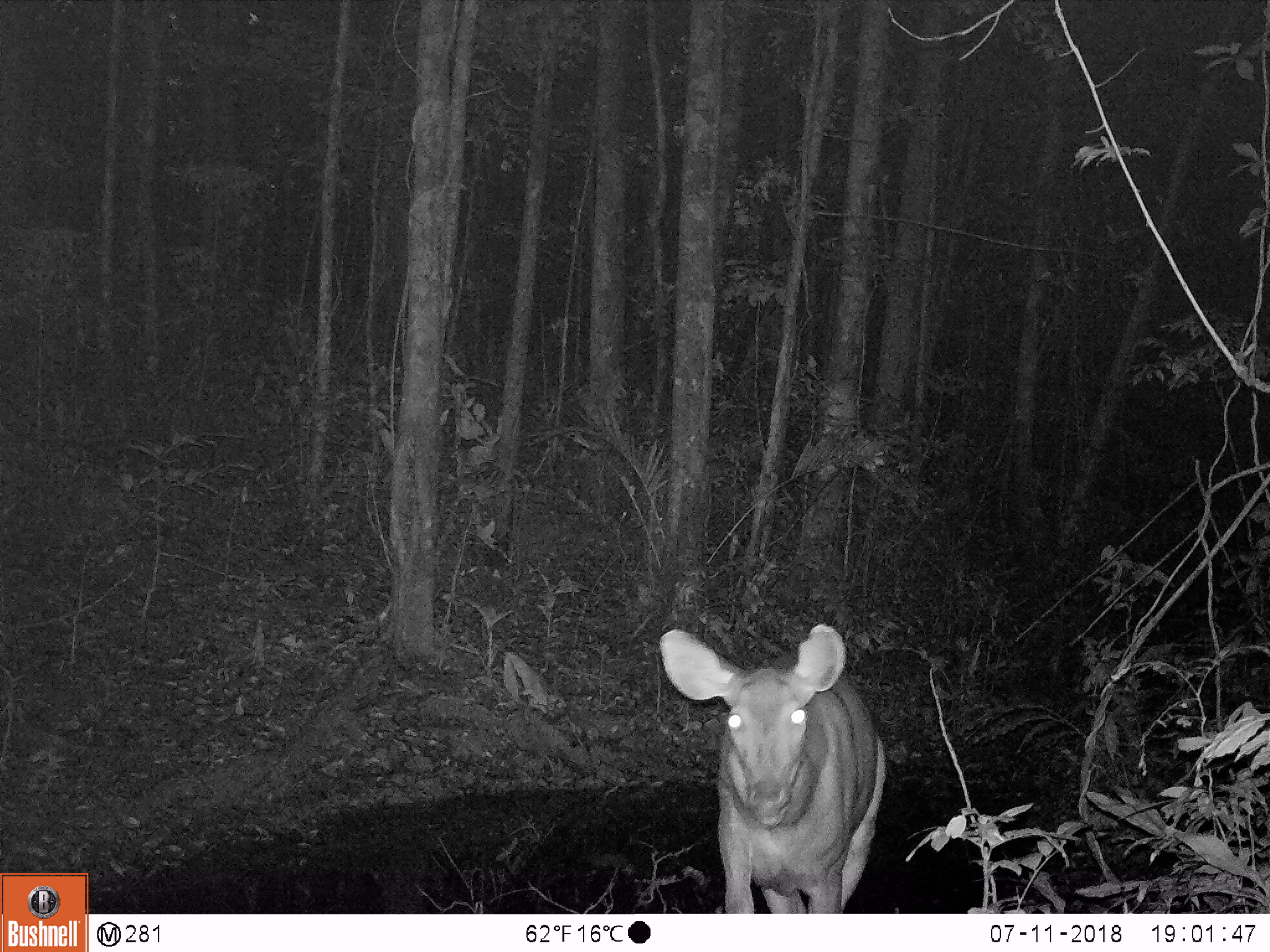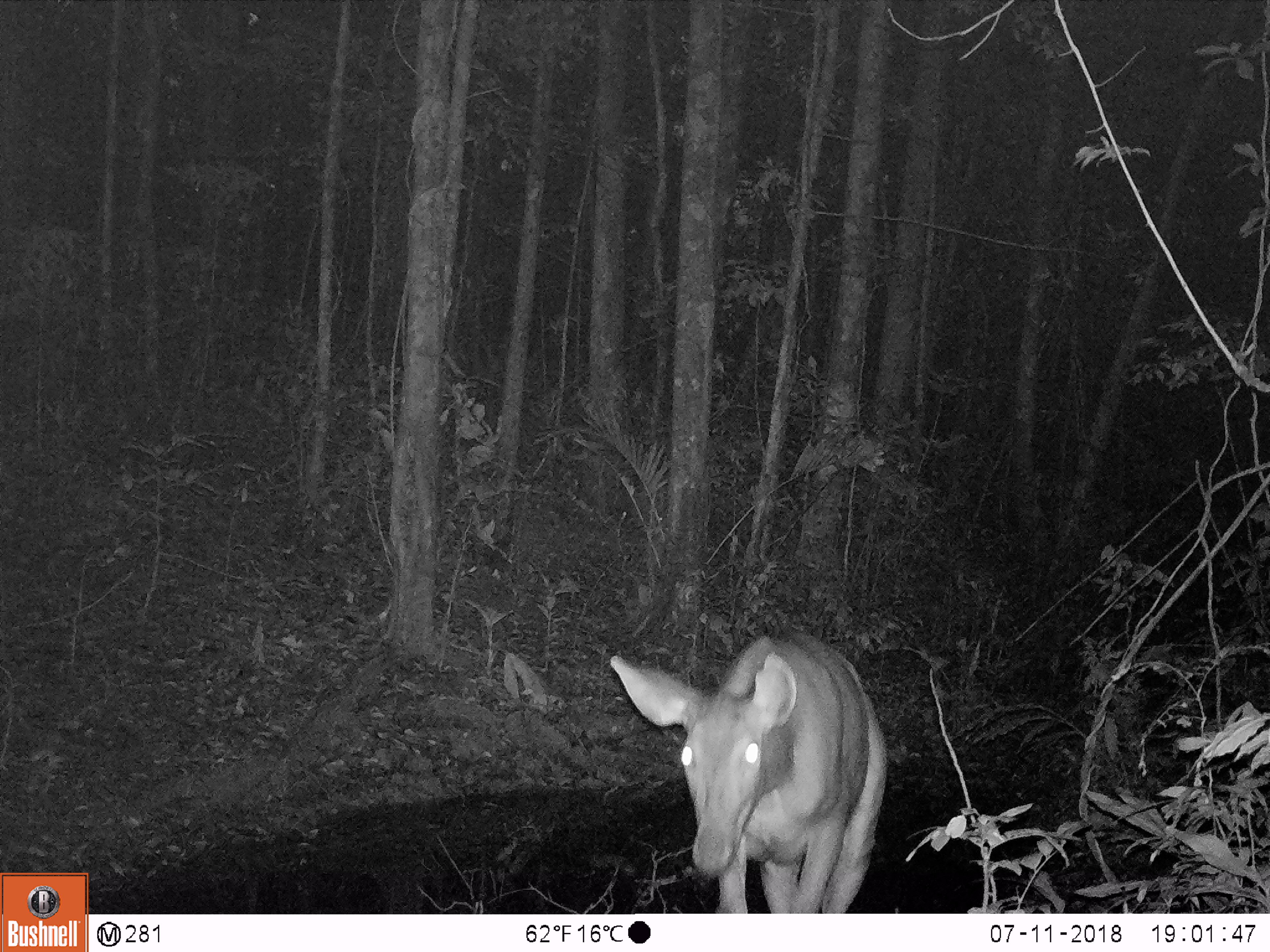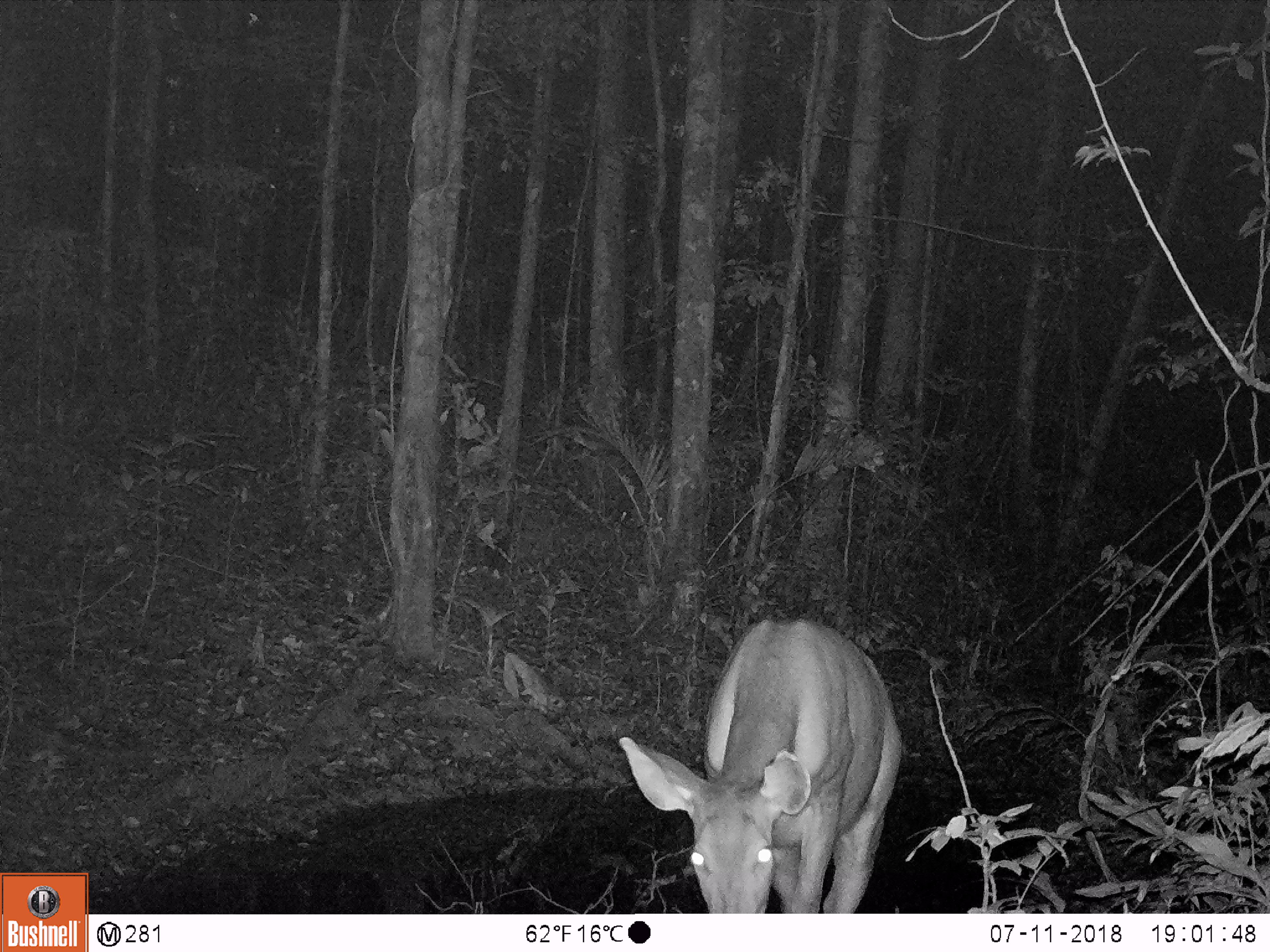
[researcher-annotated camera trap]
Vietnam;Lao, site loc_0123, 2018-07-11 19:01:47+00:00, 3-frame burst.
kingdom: Animalia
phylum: Chordata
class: Mammalia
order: Artiodactyla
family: Cervidae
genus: Rusa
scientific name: Rusa unicolor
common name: sambar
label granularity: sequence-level